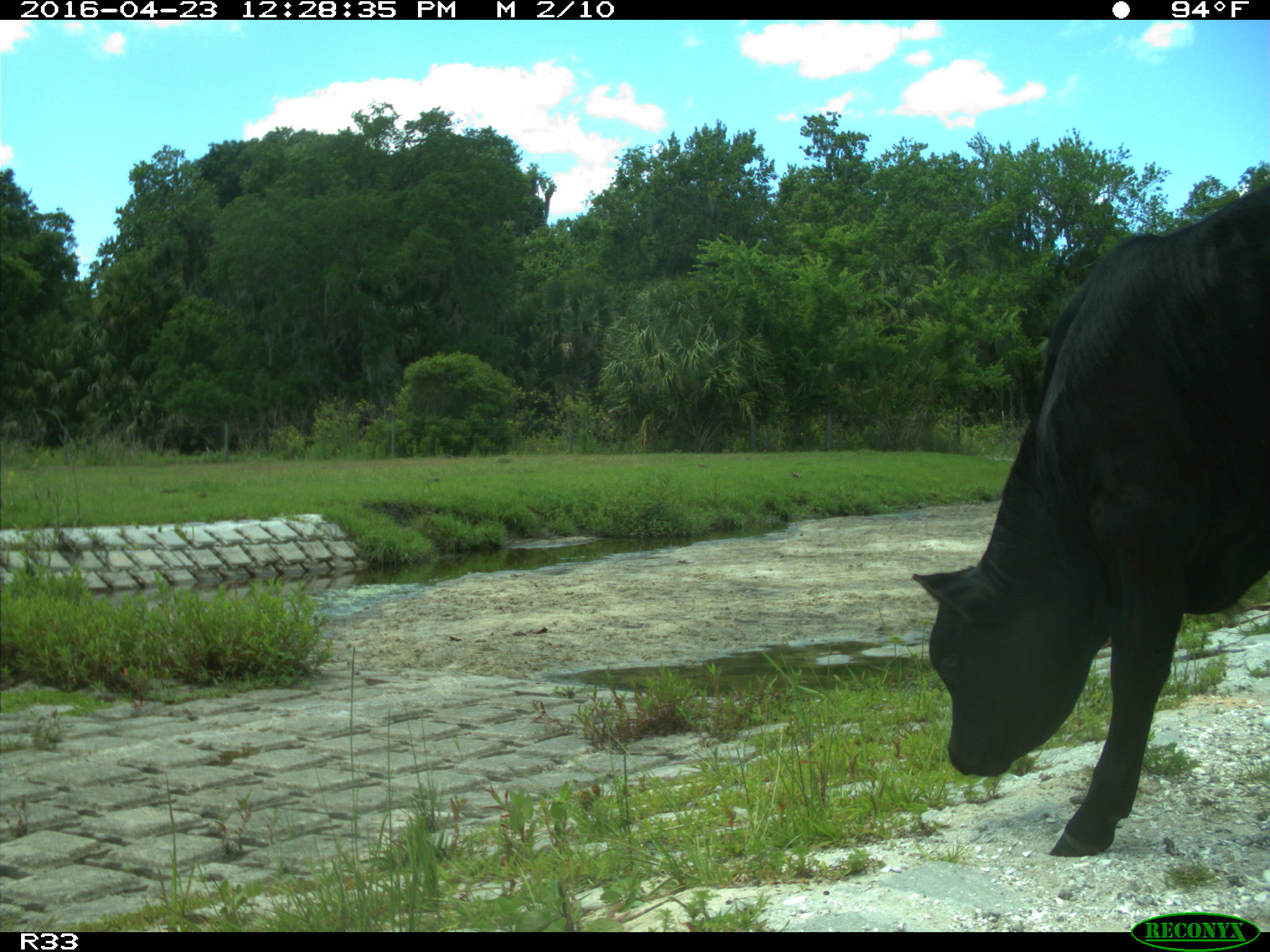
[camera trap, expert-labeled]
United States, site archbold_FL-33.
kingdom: Animalia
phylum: Chordata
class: Mammalia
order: Artiodactyla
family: Bovidae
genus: Bos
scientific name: Bos taurus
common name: domestic cow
Bos taurus (domestic cow).